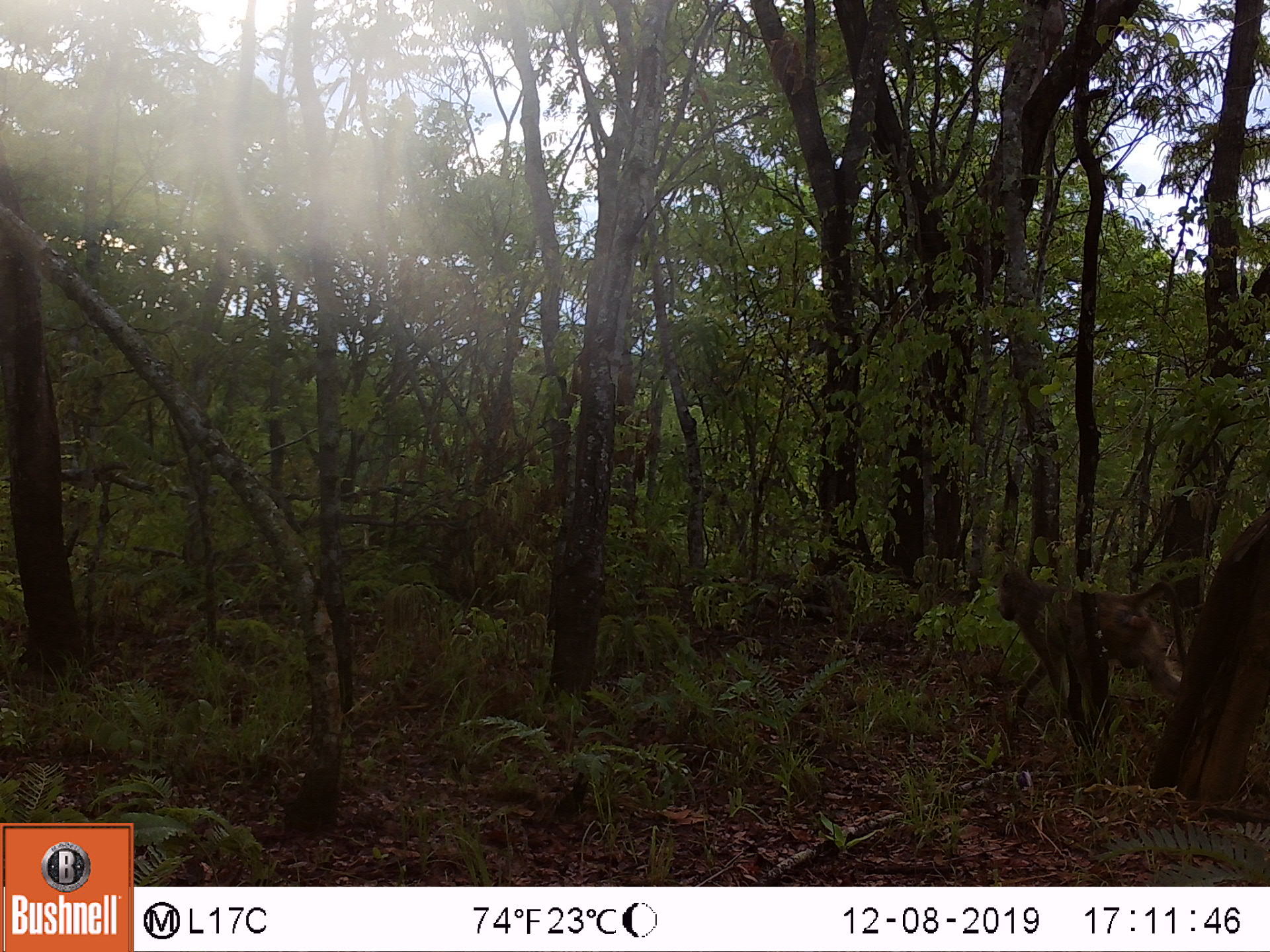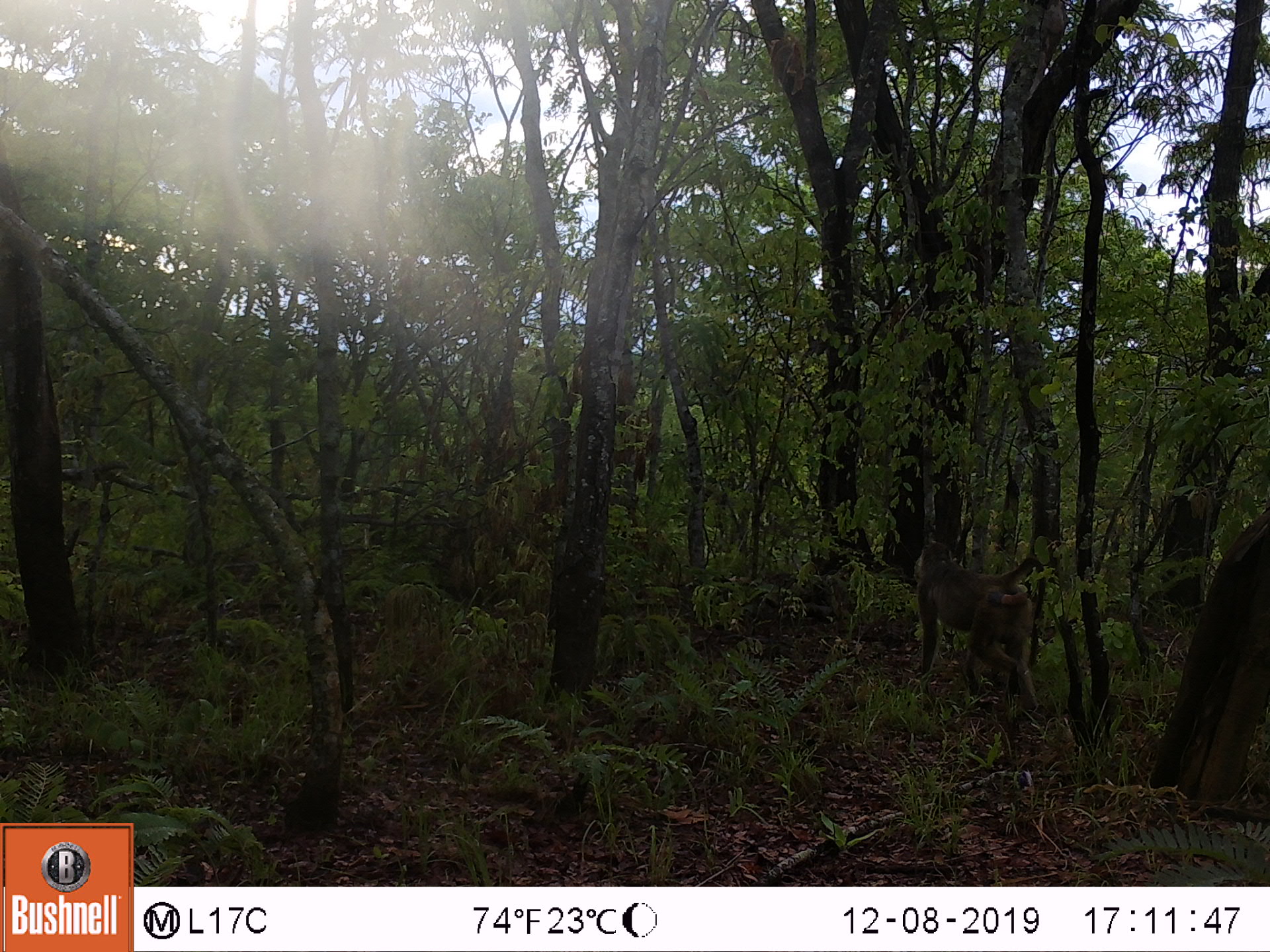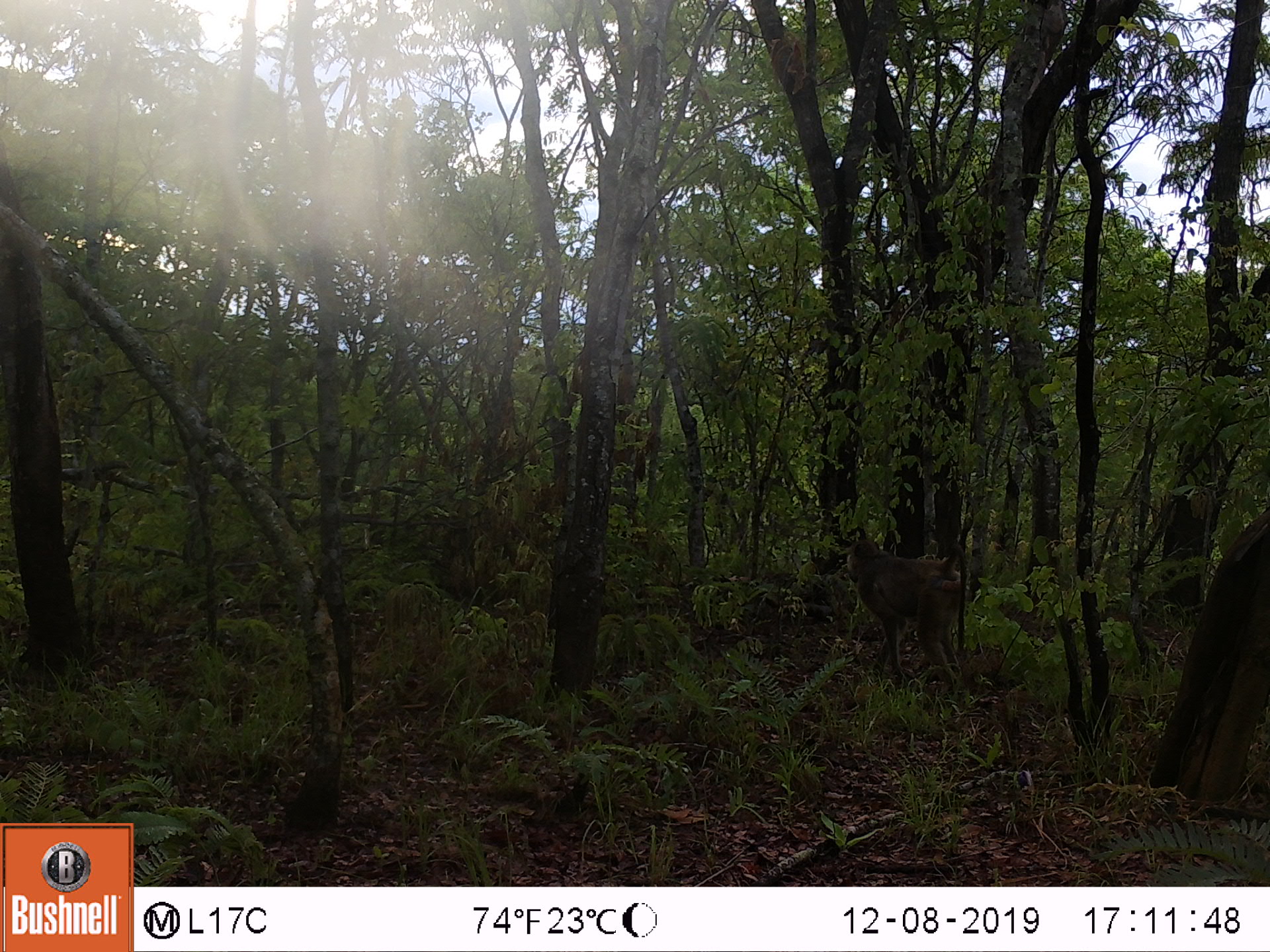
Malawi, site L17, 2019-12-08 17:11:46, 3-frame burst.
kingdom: Animalia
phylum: Chordata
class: Mammalia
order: Primates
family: Cercopithecidae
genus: Papio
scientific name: Papio cynocephalus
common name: yellow baboon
Yellow baboon (Papio cynocephalus), count 1.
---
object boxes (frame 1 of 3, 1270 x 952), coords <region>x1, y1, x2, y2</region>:
yellow baboon: <region>990, 564, 1189, 742</region>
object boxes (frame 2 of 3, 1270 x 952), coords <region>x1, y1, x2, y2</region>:
yellow baboon: <region>910, 535, 1047, 712</region>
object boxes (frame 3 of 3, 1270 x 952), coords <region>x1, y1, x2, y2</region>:
yellow baboon: <region>845, 530, 973, 695</region>